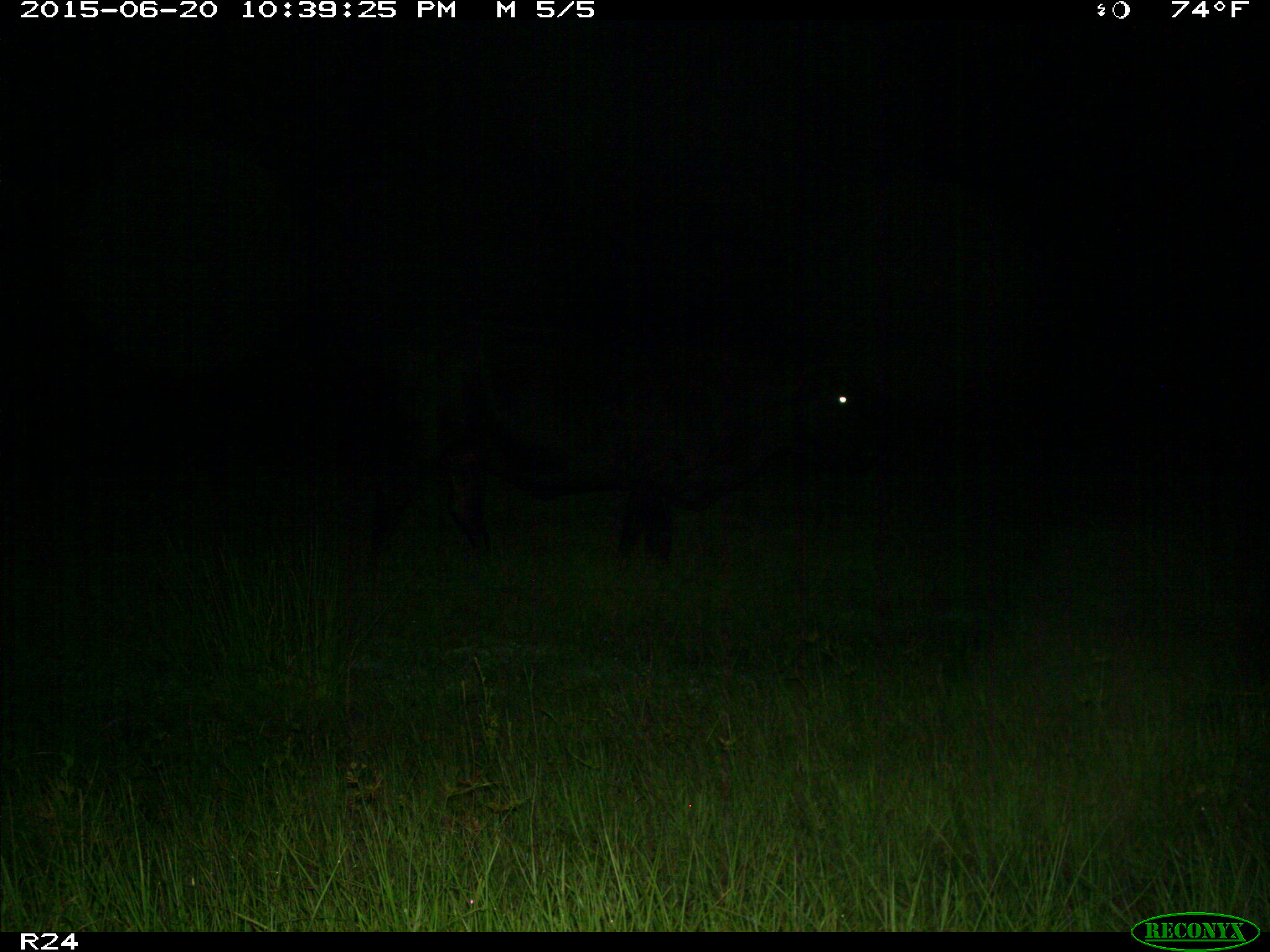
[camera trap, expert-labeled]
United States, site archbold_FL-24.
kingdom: Animalia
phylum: Chordata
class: Mammalia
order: Artiodactyla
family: Bovidae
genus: Bos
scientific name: Bos taurus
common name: domestic cow